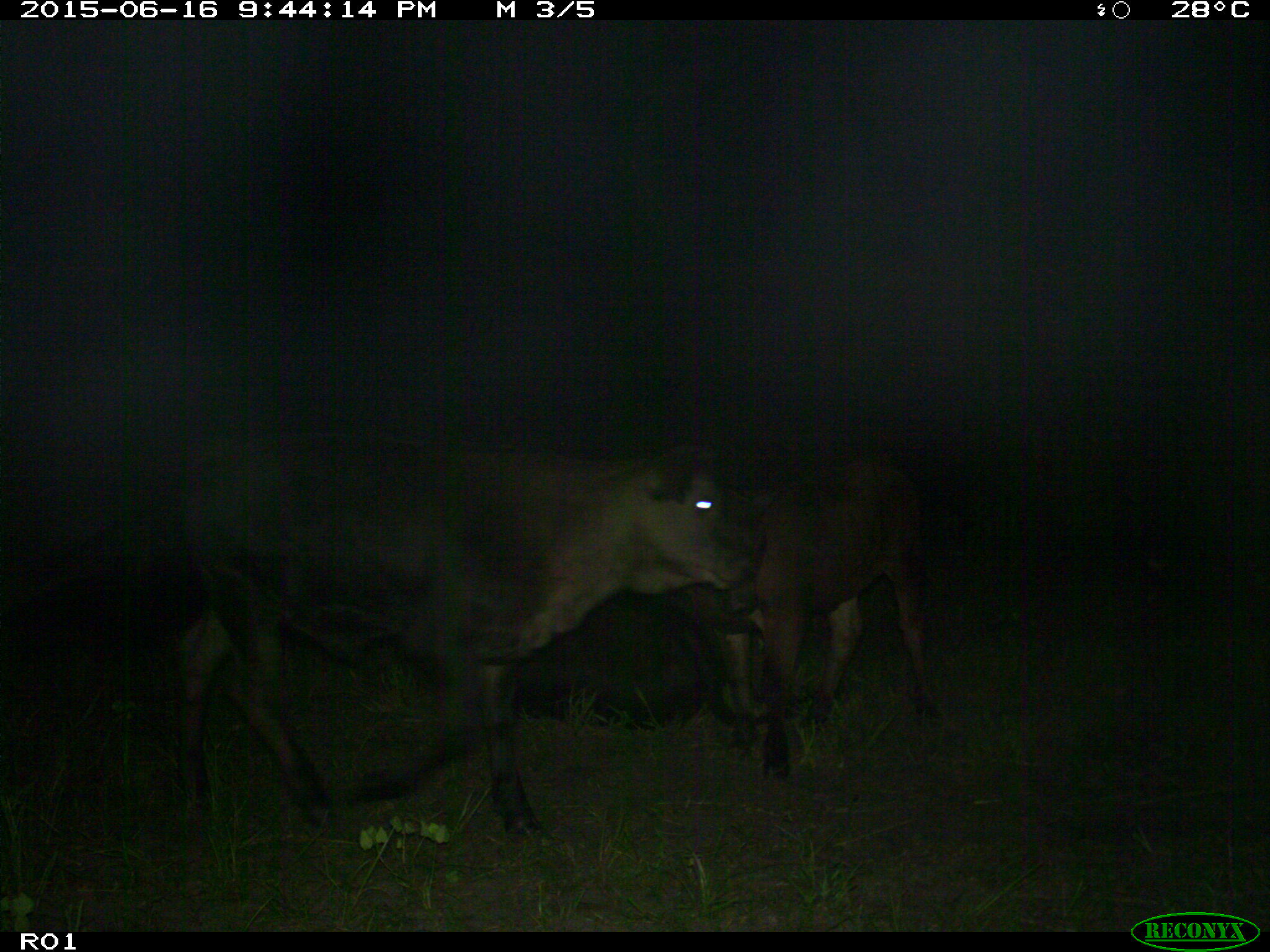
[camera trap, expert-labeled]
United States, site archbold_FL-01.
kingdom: Animalia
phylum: Chordata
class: Mammalia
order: Artiodactyla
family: Bovidae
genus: Bos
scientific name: Bos taurus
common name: domestic cow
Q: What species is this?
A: Bos taurus (domestic cow).